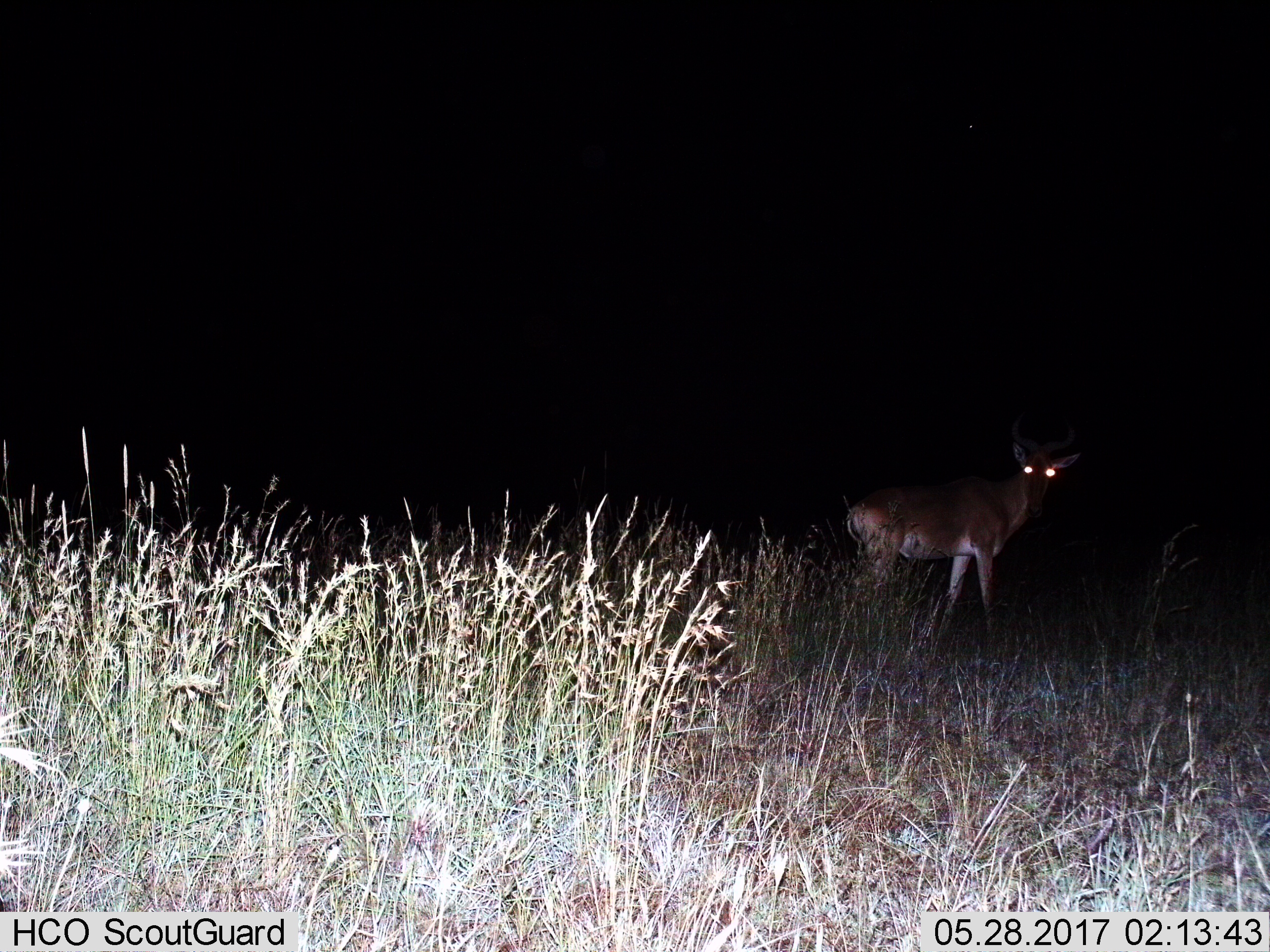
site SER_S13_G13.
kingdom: Animalia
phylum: Chordata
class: Mammalia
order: Artiodactyla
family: Bovidae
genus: Alcelaphus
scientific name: Alcelaphus buselaphus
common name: hartebeest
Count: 1.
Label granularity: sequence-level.